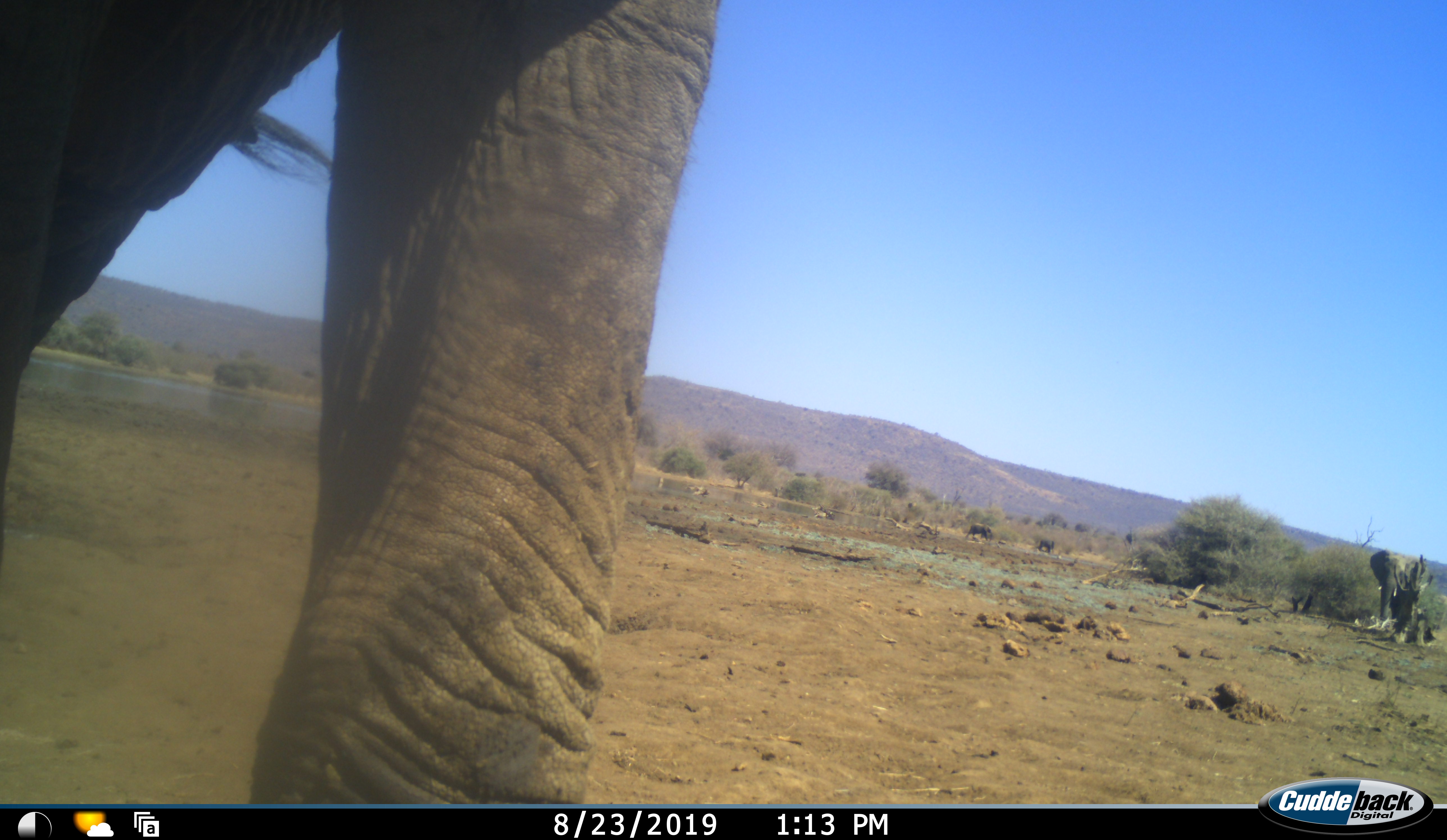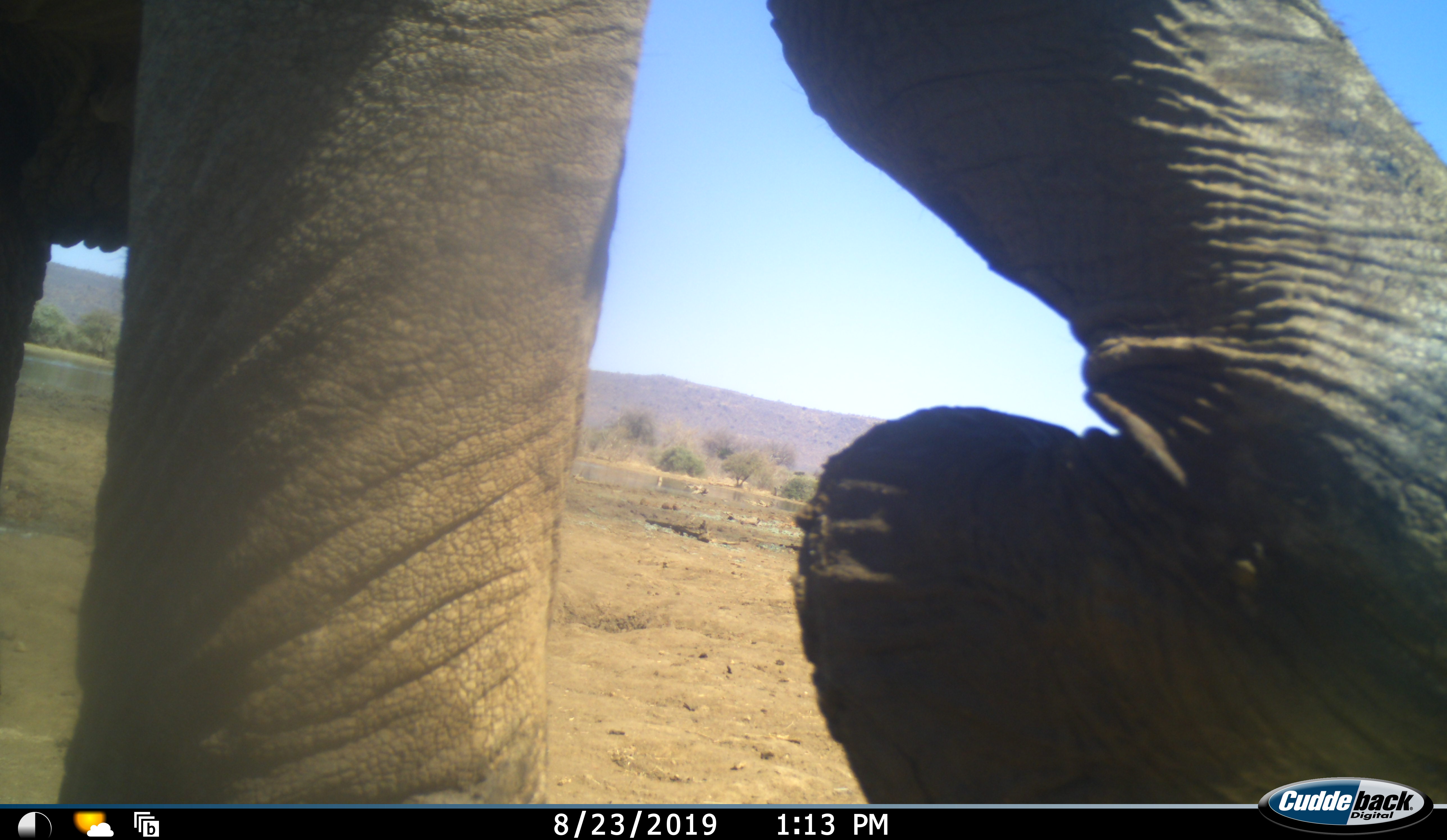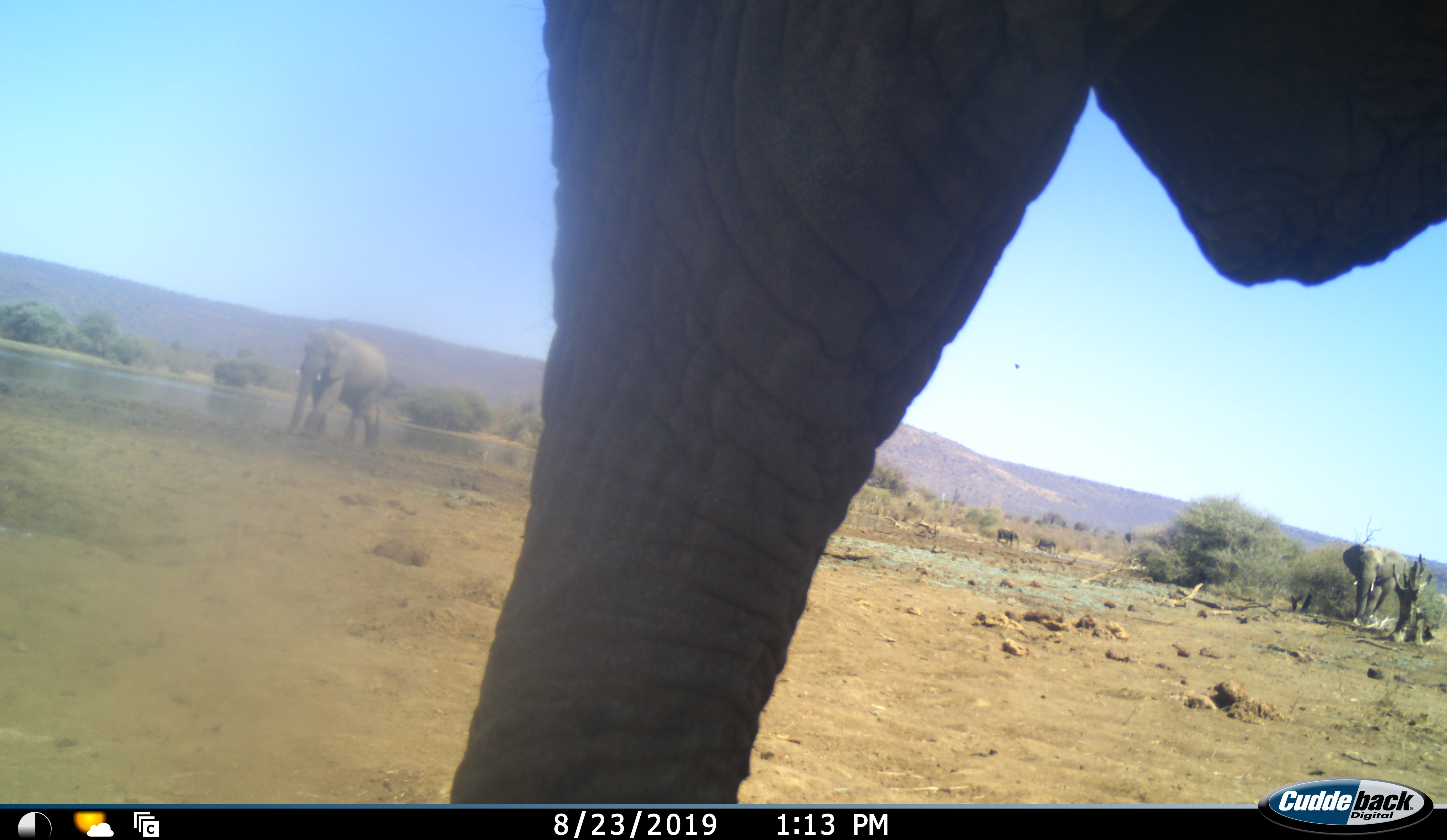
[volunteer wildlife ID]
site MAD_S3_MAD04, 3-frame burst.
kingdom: Animalia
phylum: Chordata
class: Mammalia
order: Proboscidea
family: Elephantidae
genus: Loxodonta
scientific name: Loxodonta africana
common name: african bush elephant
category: elephant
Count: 4.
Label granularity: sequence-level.